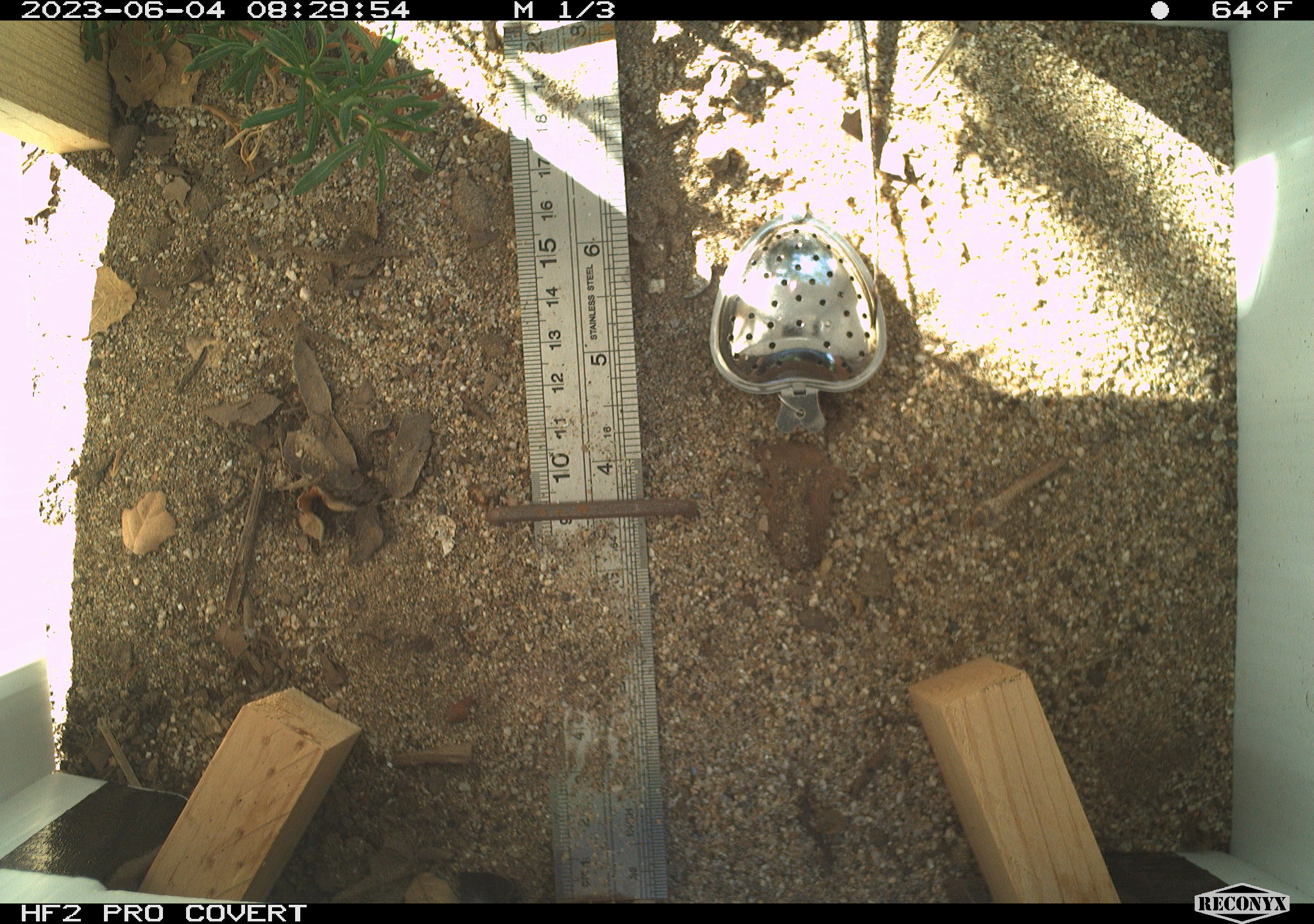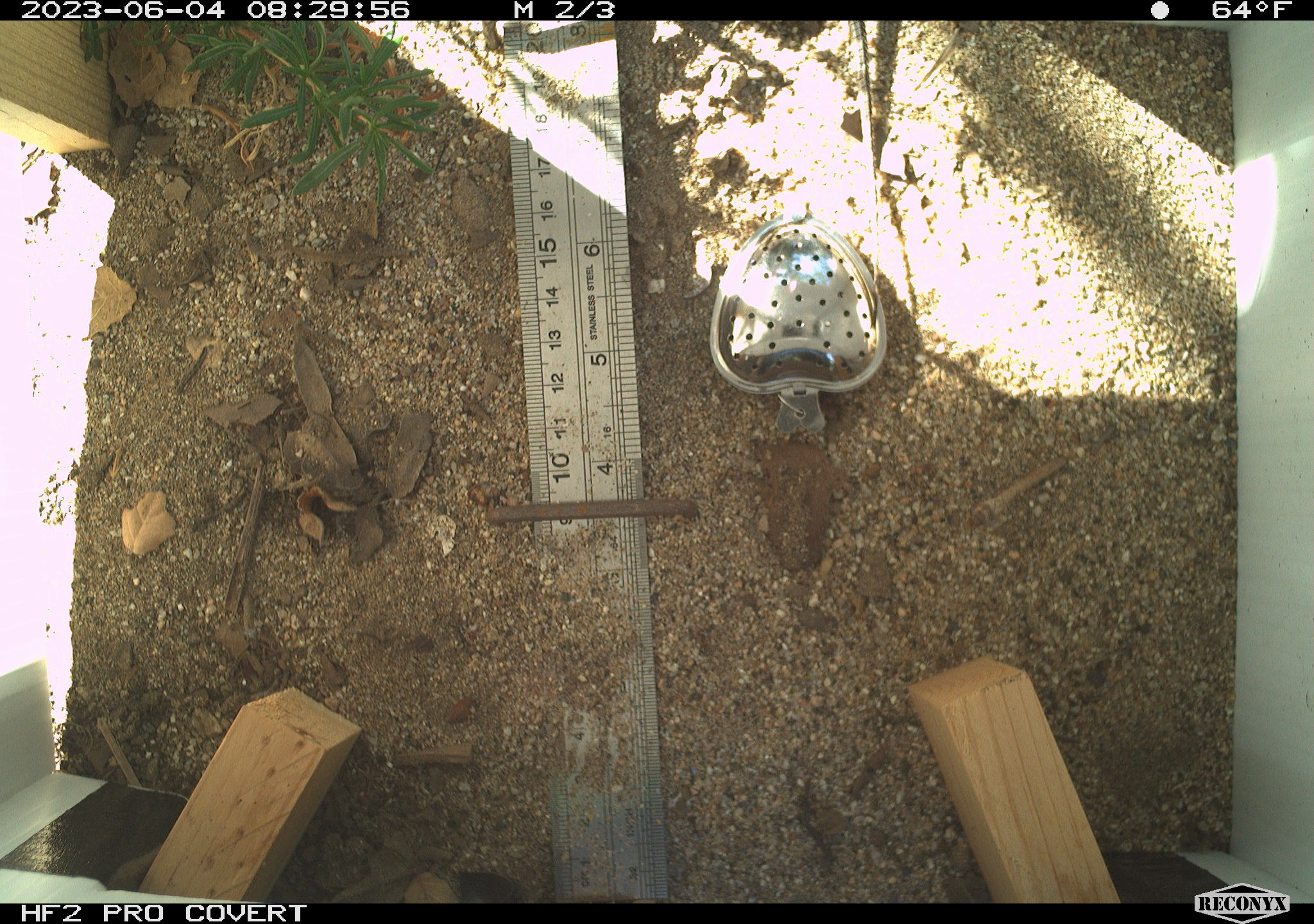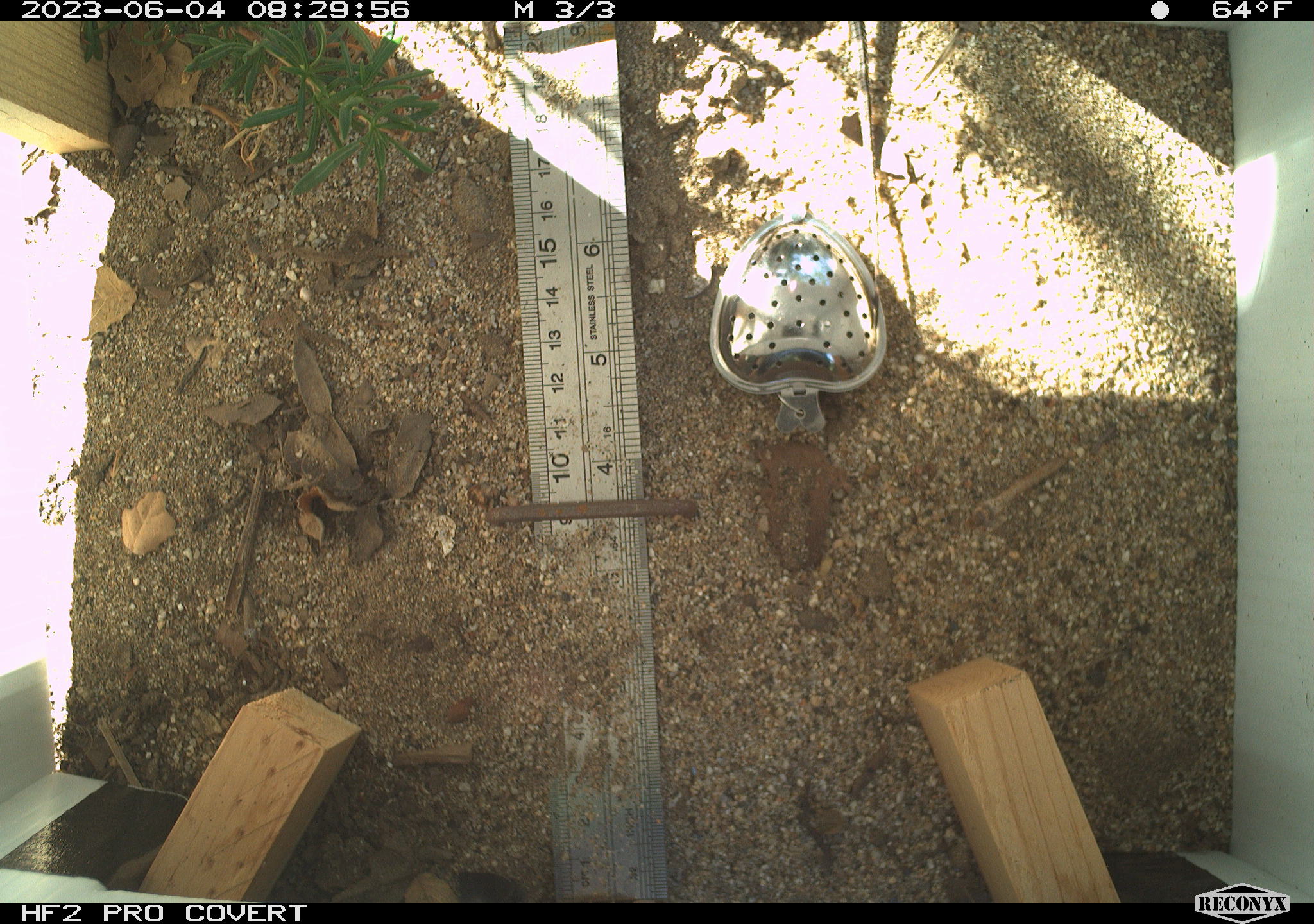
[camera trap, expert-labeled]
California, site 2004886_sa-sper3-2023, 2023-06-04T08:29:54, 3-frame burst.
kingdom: Animalia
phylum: Chordata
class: Reptilia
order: Squamata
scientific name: Squamata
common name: lizards and snakes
Lizards and snakes (Squamata).